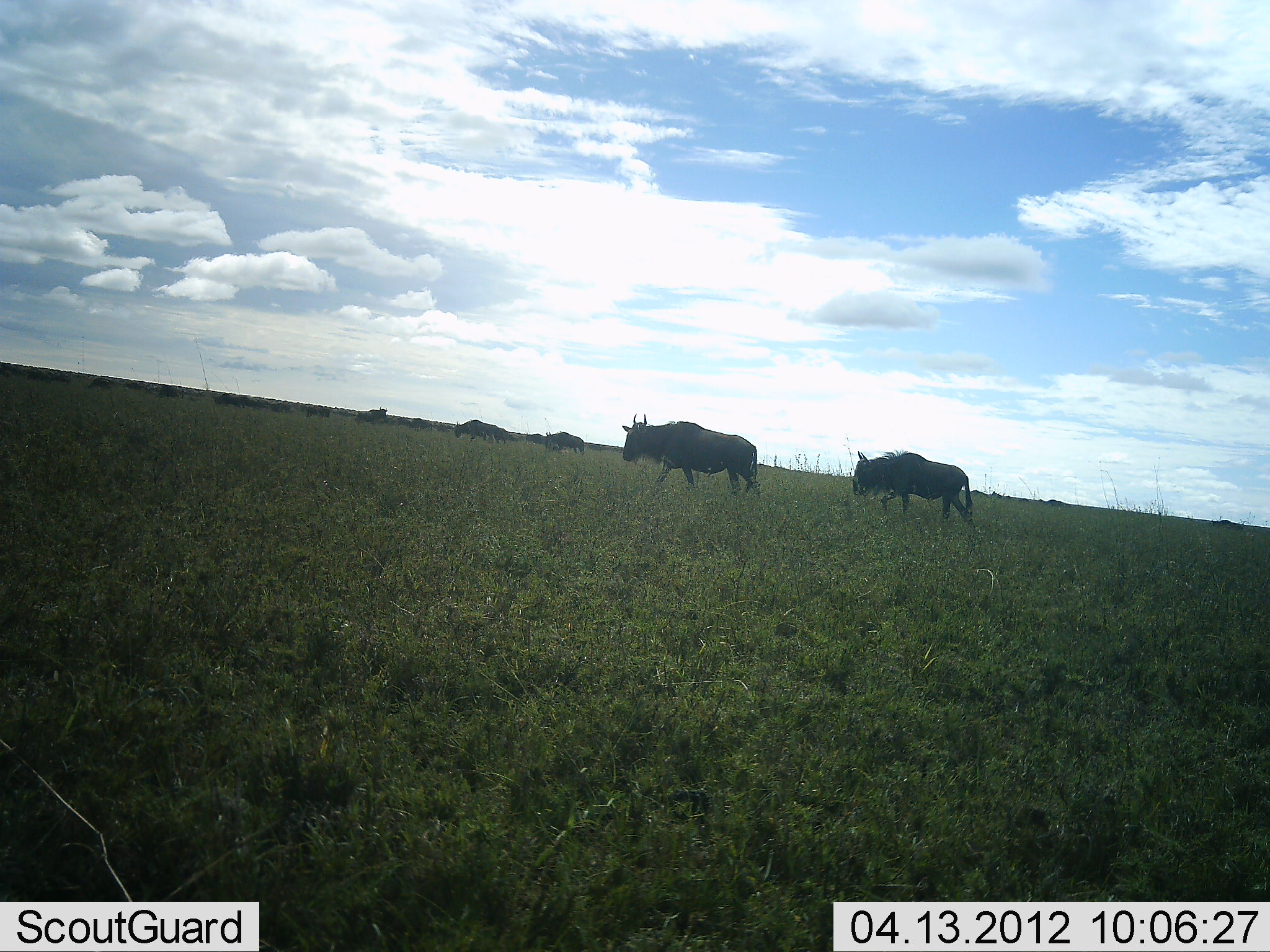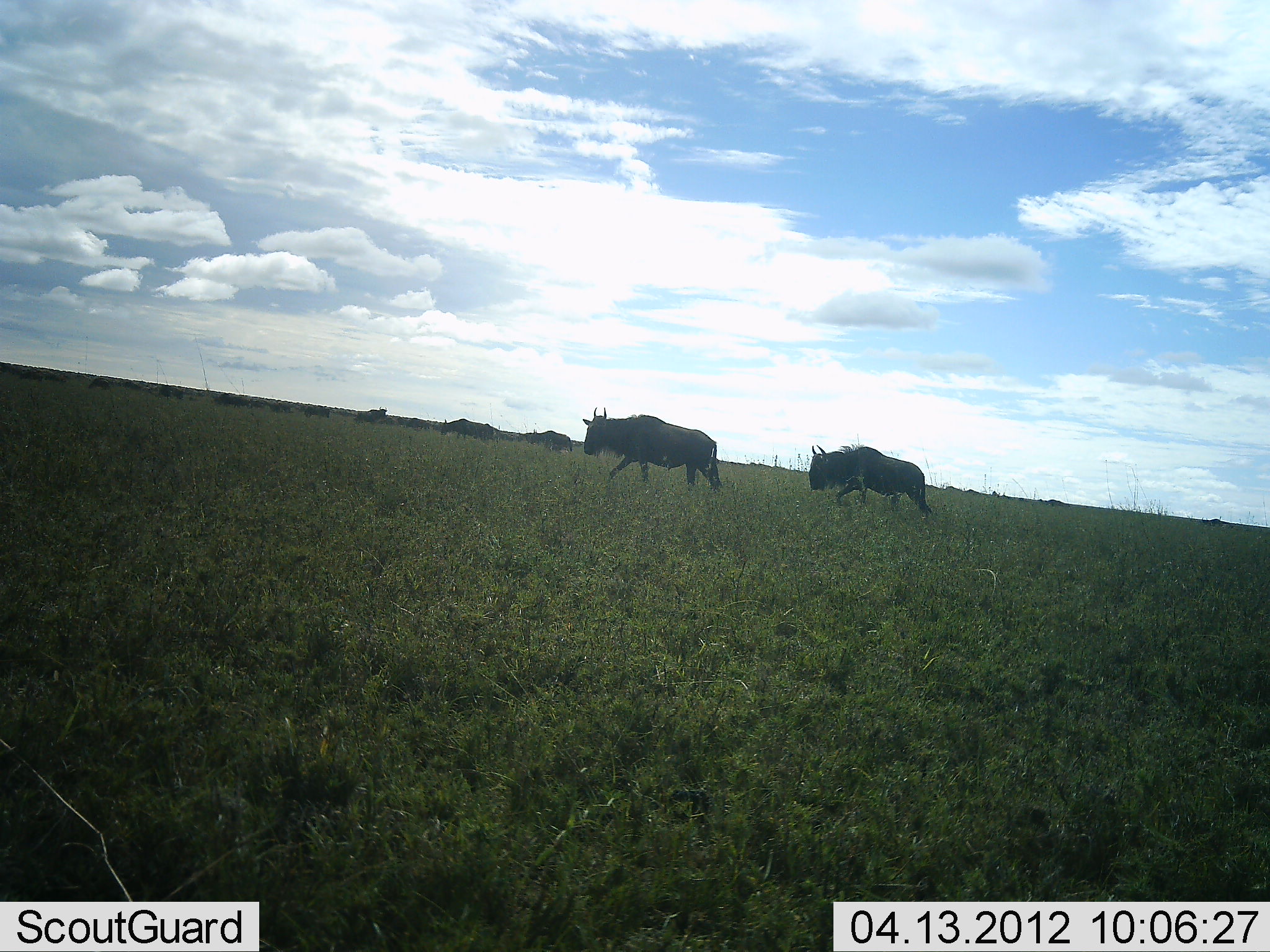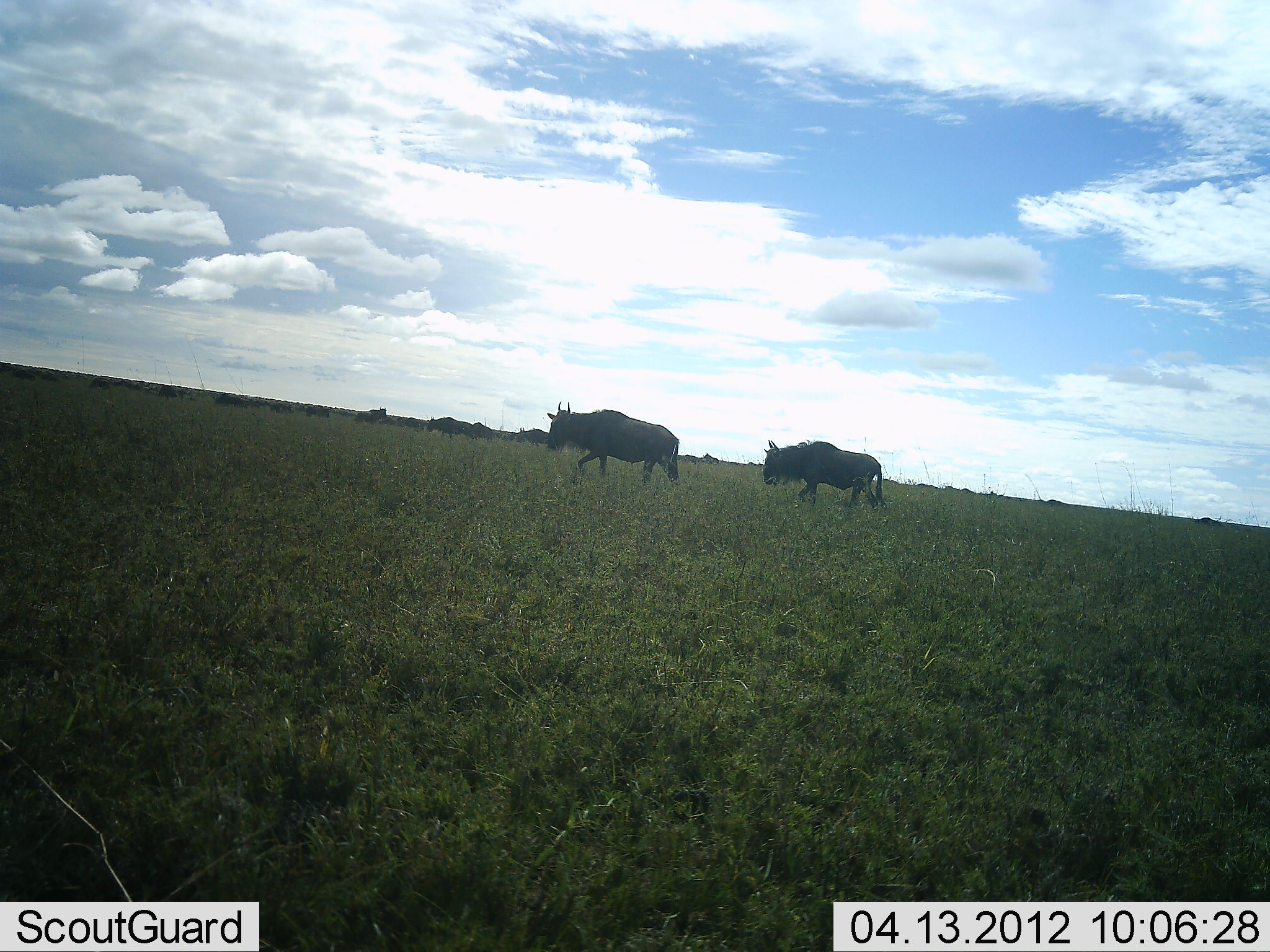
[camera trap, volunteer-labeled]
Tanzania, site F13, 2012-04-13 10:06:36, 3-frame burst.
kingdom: Animalia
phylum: Chordata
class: Mammalia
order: Artiodactyla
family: Bovidae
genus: Connochaetes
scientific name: Connochaetes taurinus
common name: blue wildebeest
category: wildebeest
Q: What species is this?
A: Wildebeest (blue wildebeest) (Connochaetes taurinus).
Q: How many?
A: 11-50.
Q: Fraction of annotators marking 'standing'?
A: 36%.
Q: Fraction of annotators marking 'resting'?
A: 0%.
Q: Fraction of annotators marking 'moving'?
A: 100%.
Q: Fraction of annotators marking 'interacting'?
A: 0%.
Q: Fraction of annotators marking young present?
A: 0%.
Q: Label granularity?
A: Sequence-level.